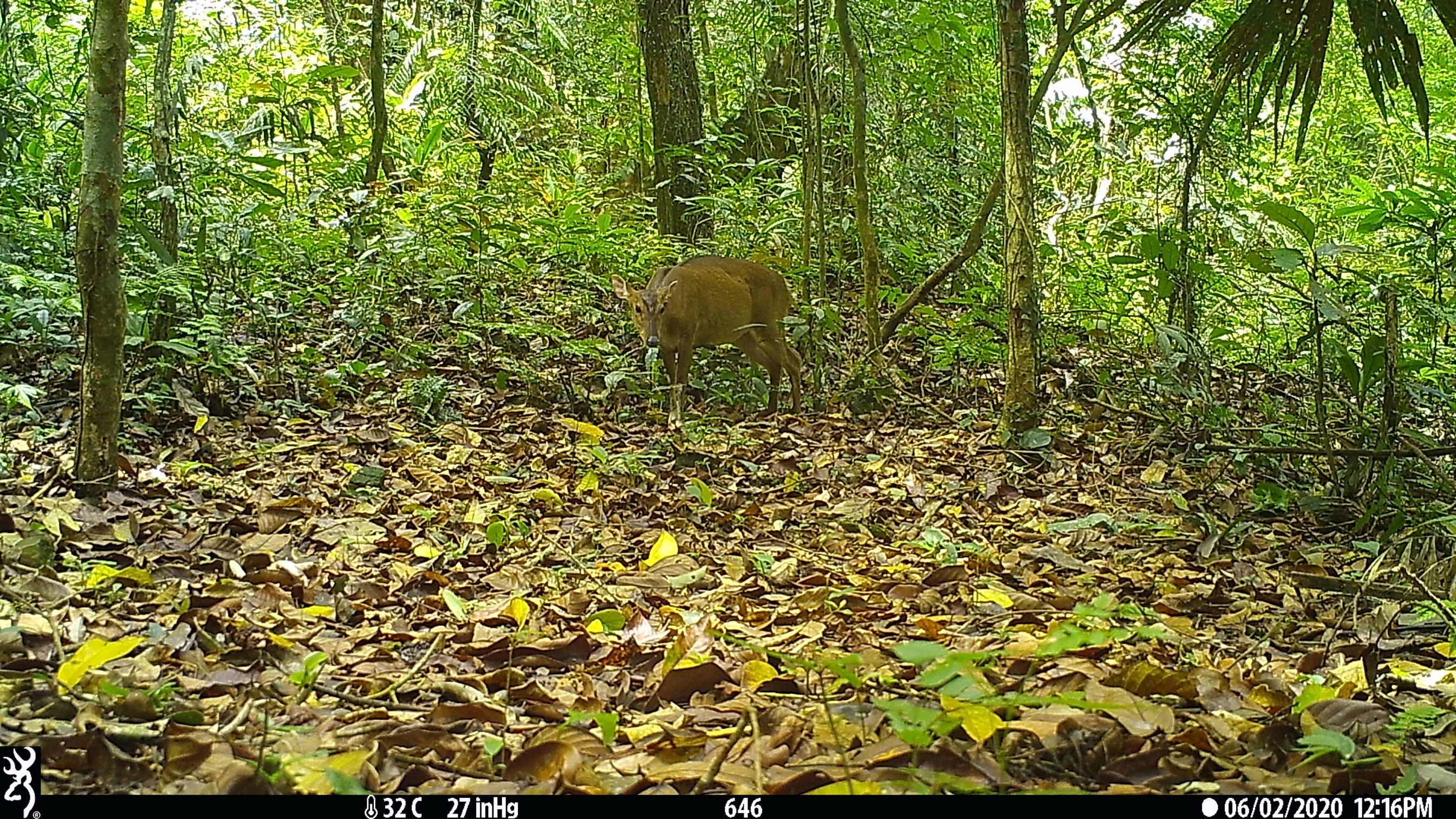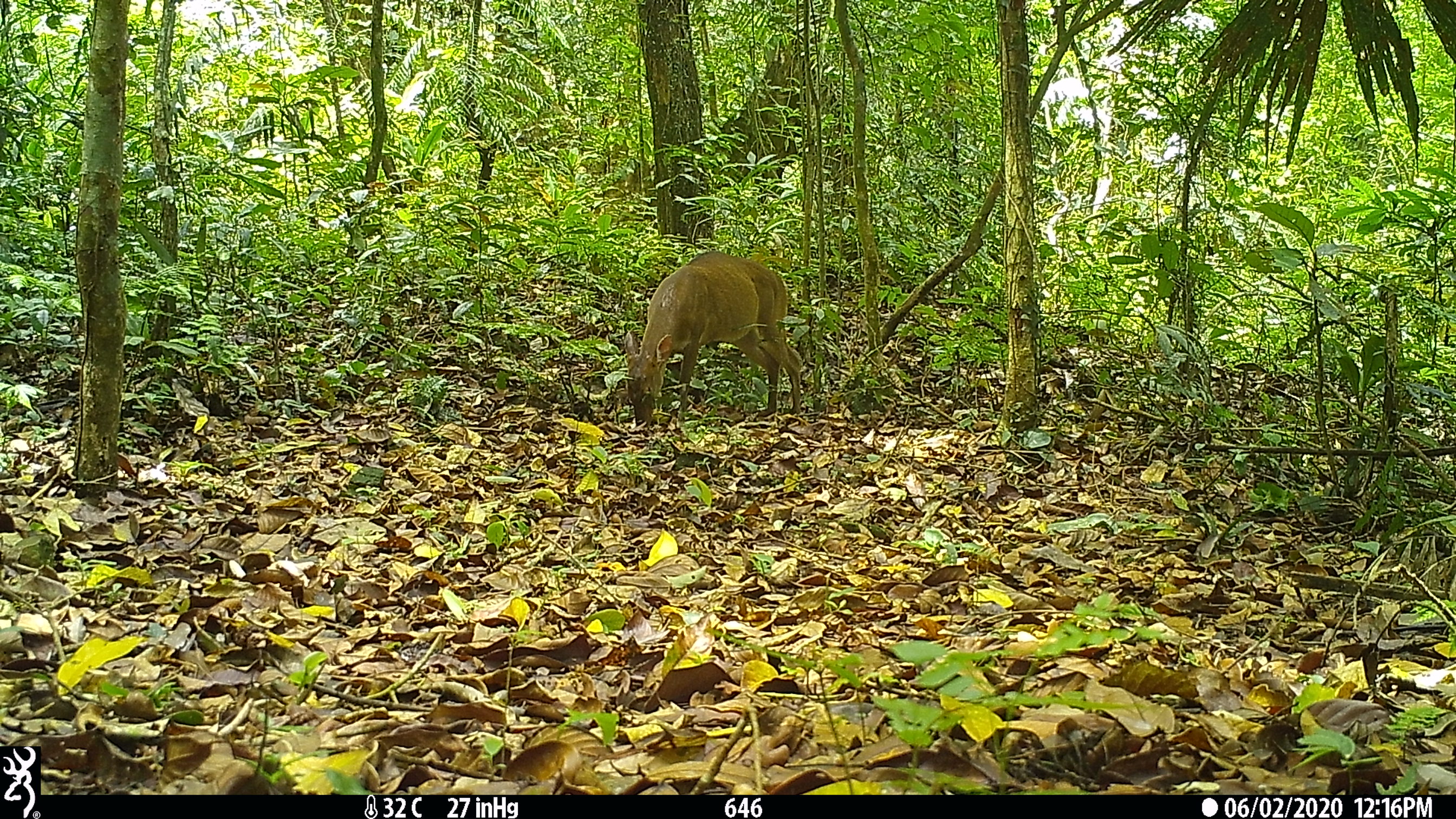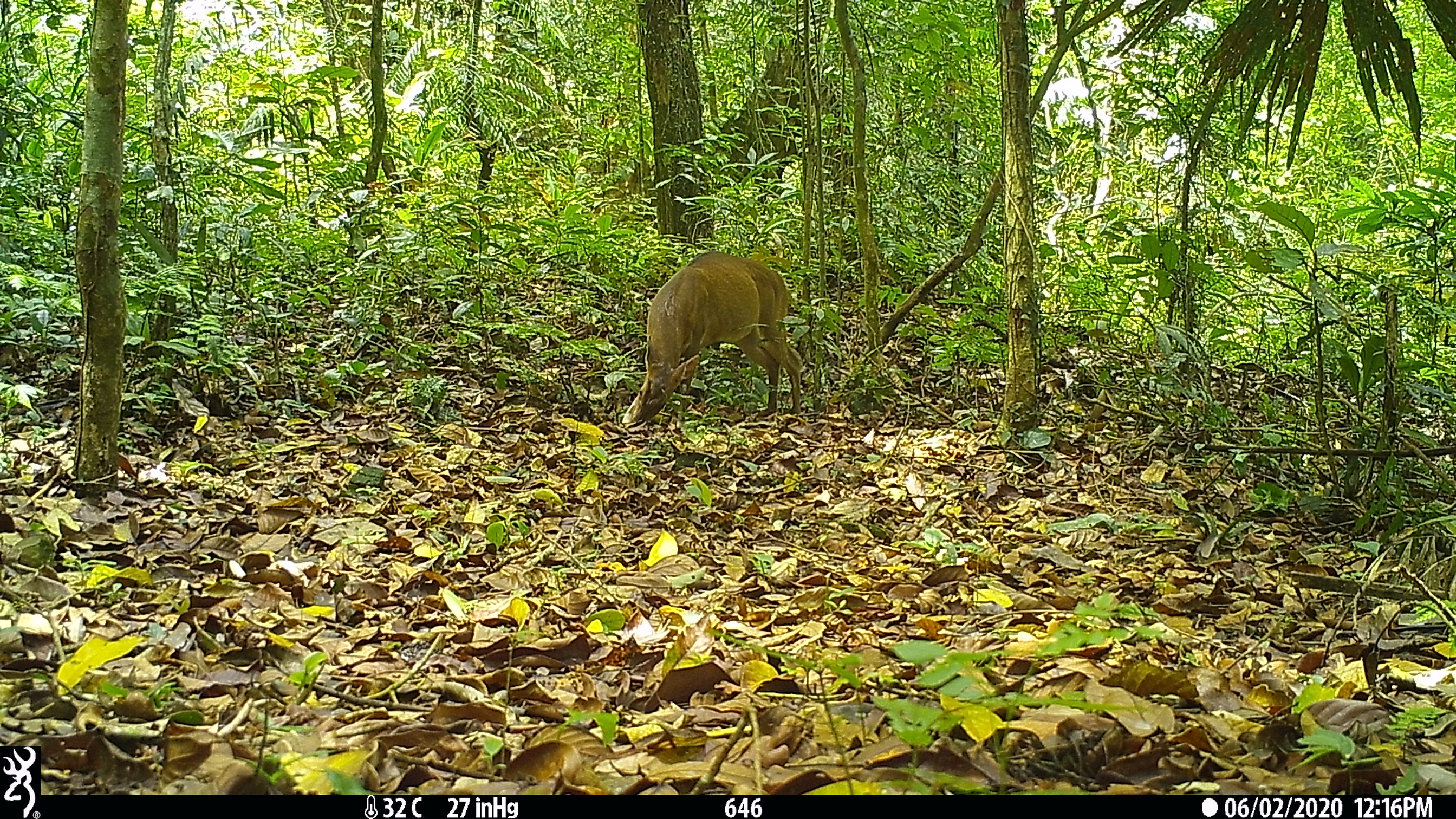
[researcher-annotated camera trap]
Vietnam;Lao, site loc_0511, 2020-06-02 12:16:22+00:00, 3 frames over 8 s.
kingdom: Animalia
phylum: Chordata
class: Mammalia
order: Artiodactyla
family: Cervidae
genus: Muntiacus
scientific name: Muntiacus vuquangensis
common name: large-antlered muntjac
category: large antlered muntjac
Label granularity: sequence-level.